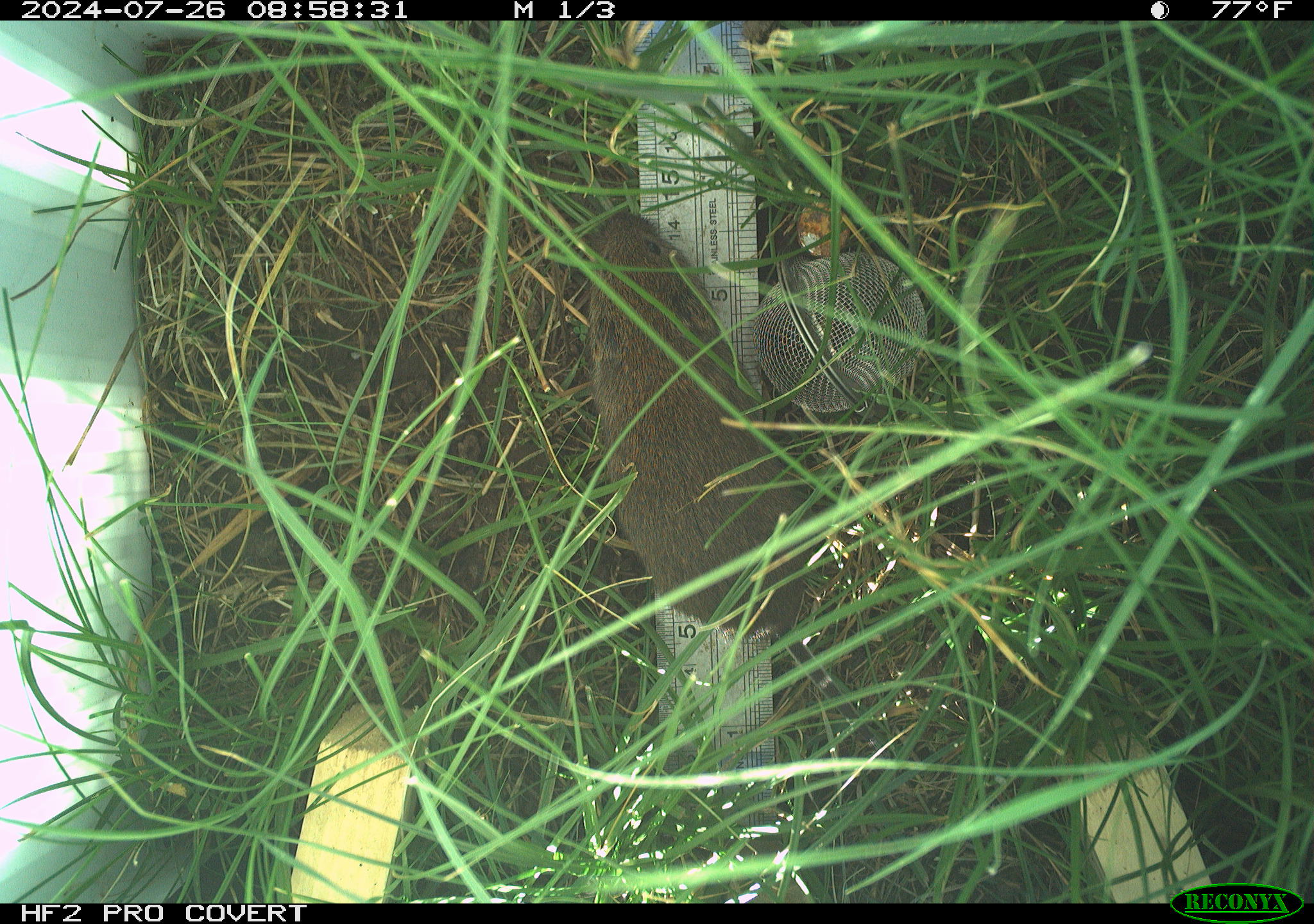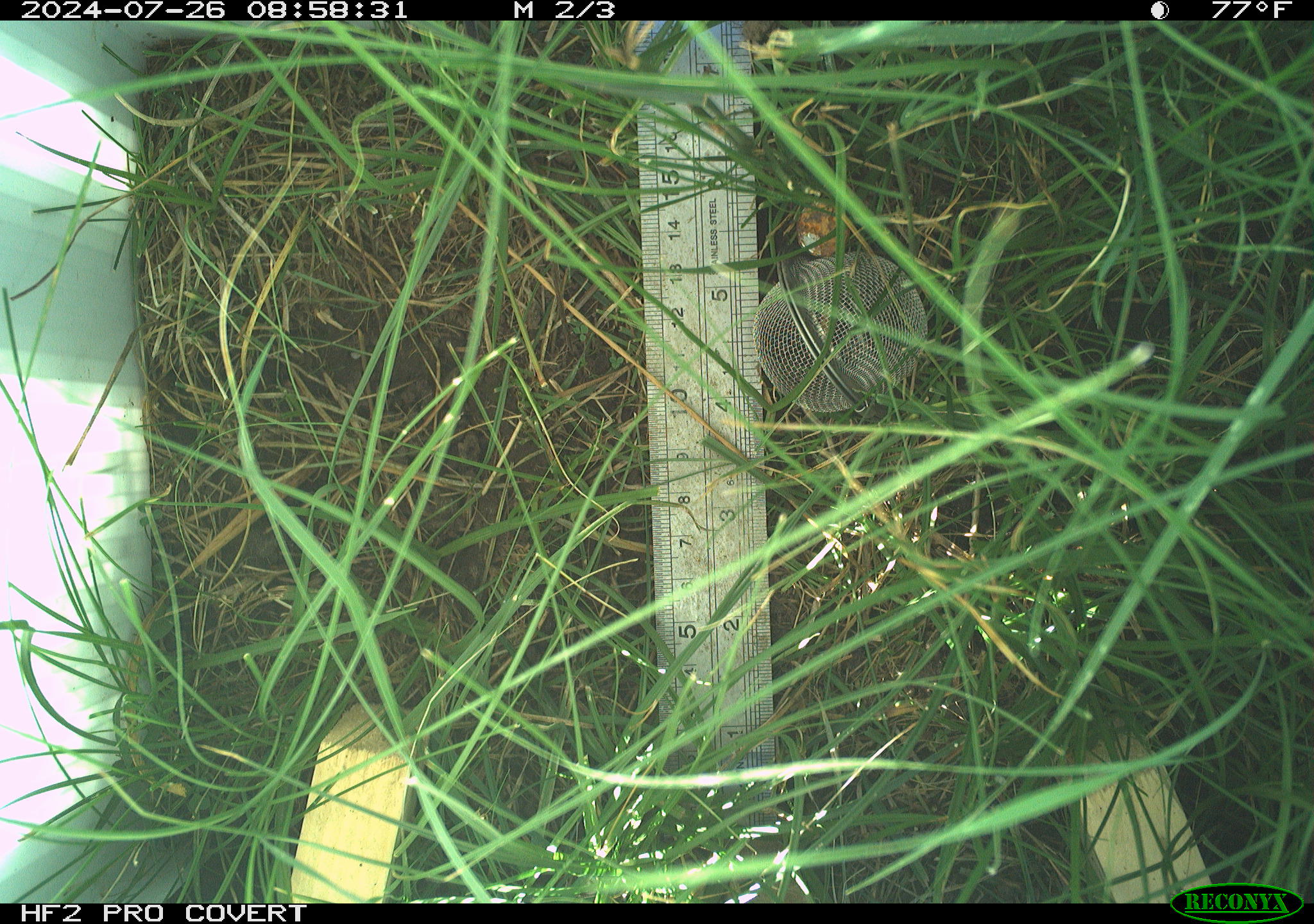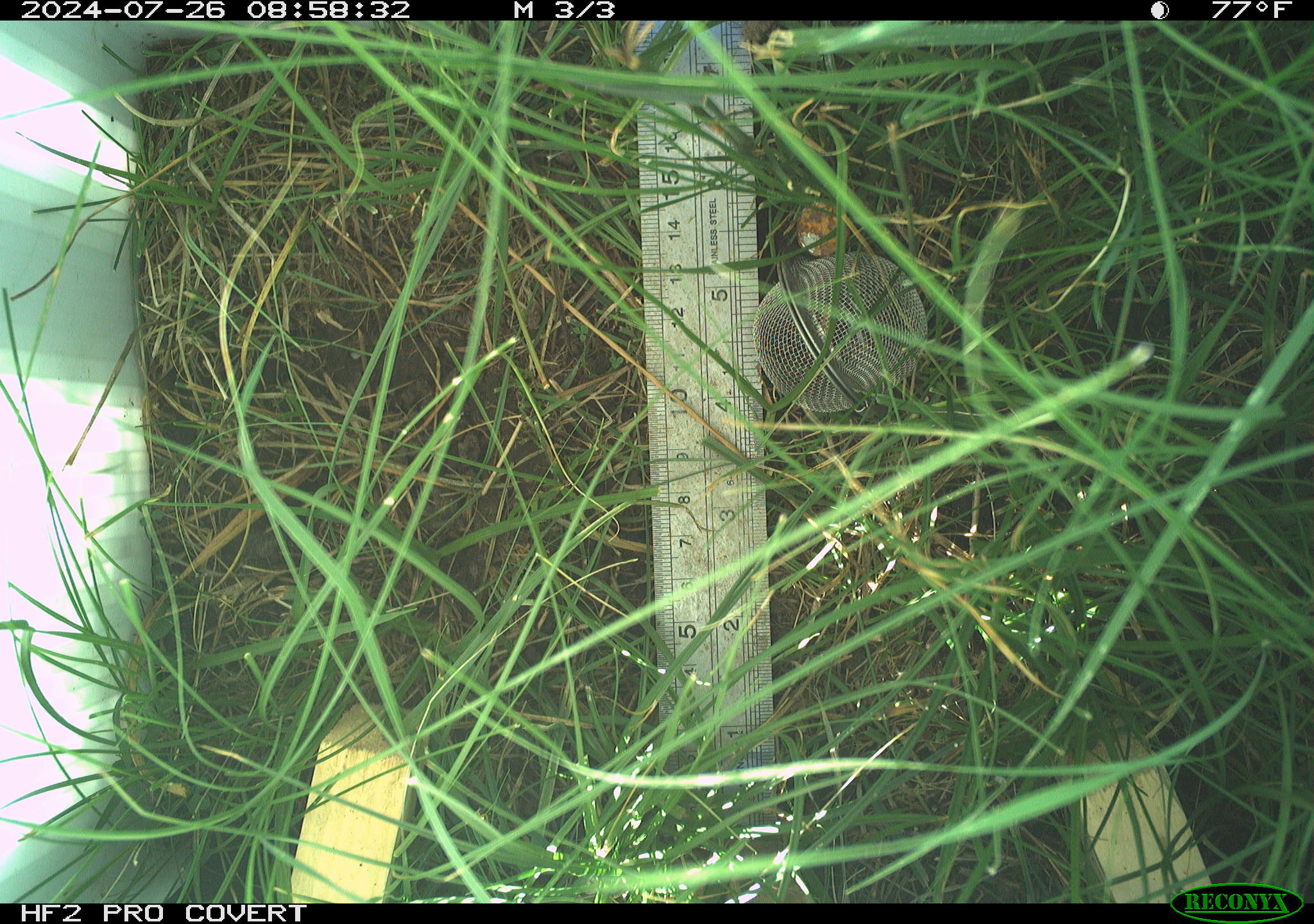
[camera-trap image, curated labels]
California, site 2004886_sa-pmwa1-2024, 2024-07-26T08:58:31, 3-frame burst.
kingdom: Animalia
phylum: Chordata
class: Mammalia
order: Rodentia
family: Cricetidae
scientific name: Arvicolinae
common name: voles, lemmings, and muskrats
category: arvicolinae subfamily